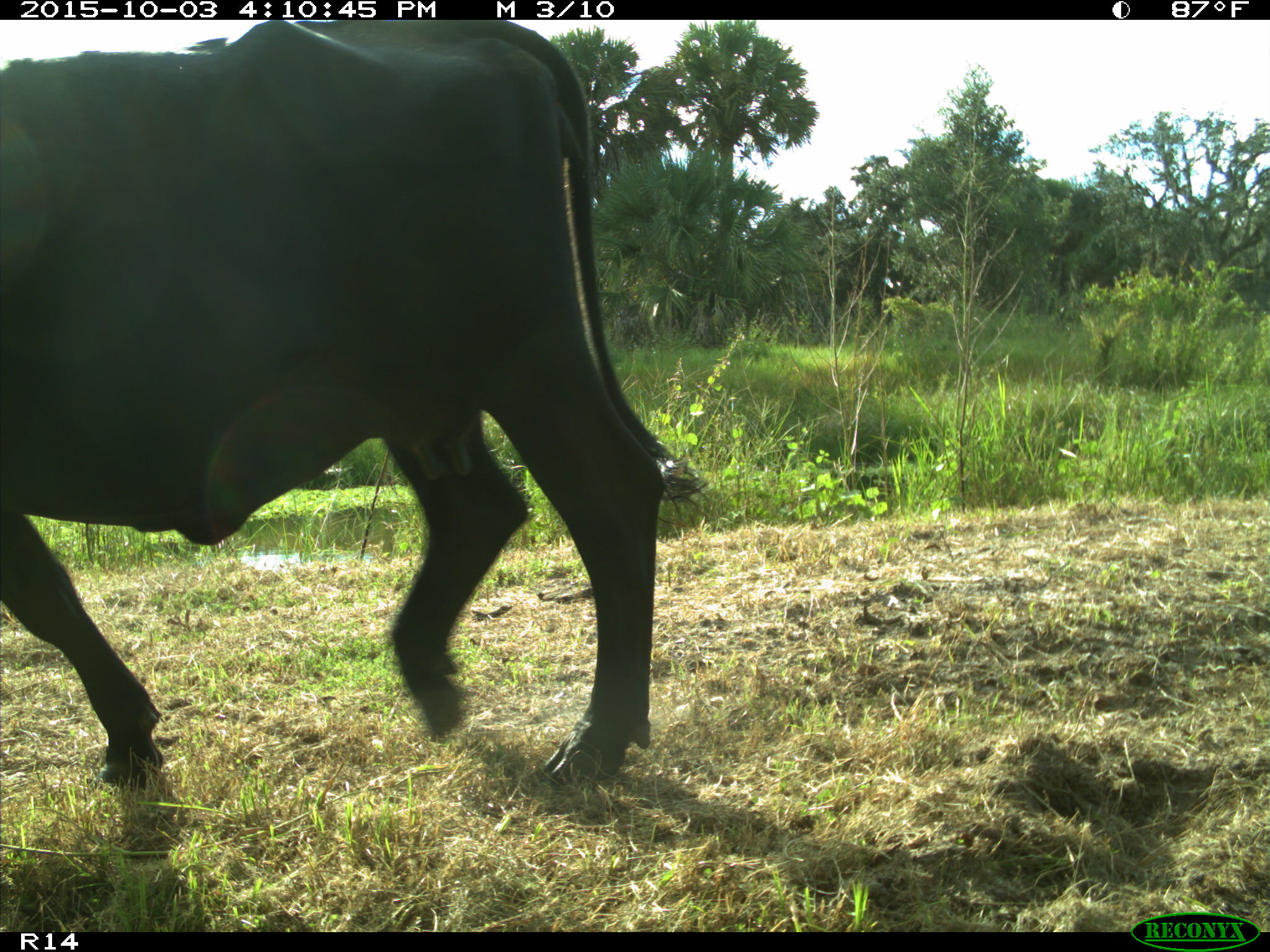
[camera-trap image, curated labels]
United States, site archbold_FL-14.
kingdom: Animalia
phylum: Chordata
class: Mammalia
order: Artiodactyla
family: Bovidae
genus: Bos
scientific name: Bos taurus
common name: domestic cow